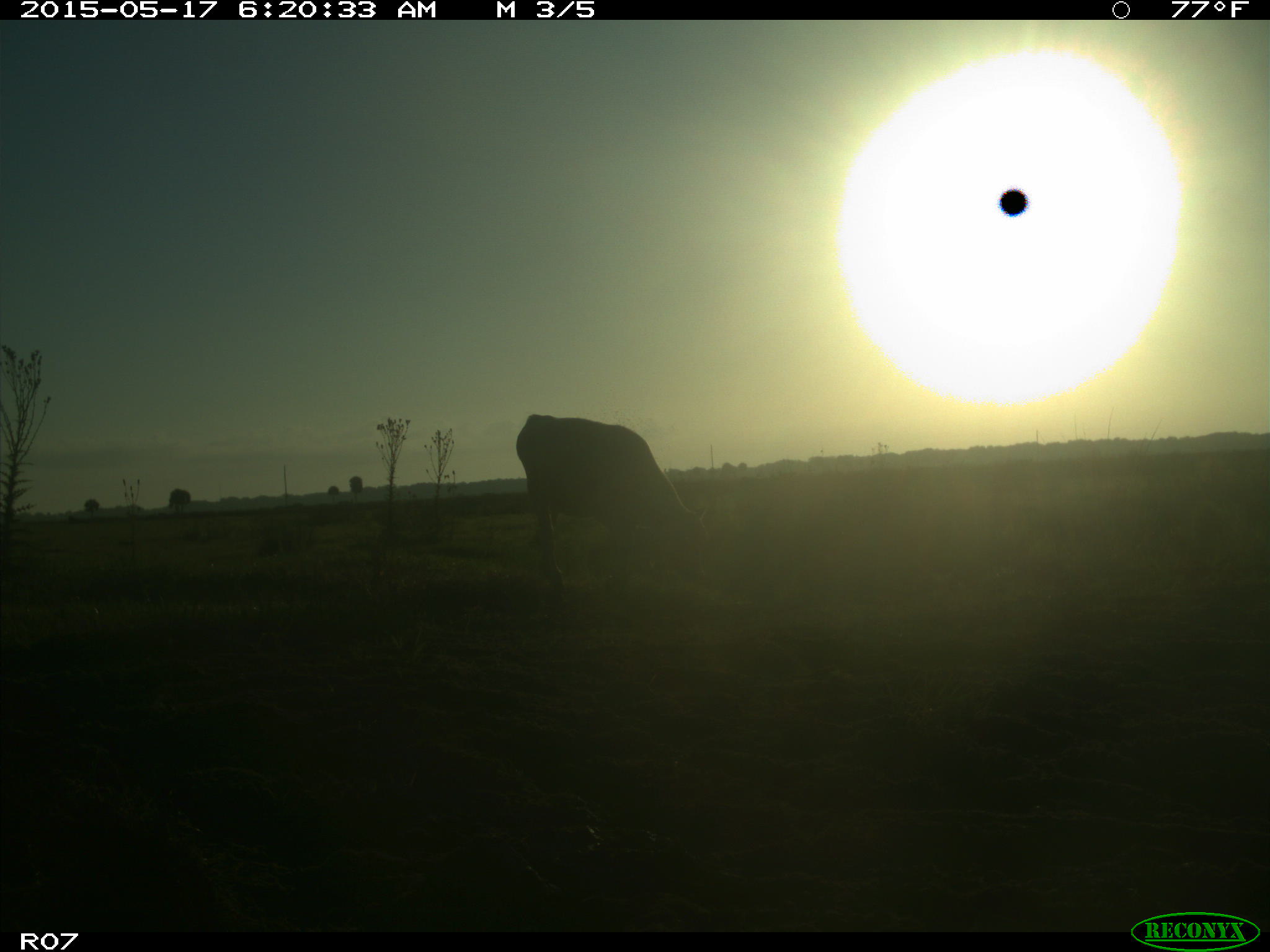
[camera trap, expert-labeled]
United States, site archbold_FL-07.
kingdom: Animalia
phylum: Chordata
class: Mammalia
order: Artiodactyla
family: Bovidae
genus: Bos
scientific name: Bos taurus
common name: domestic cow